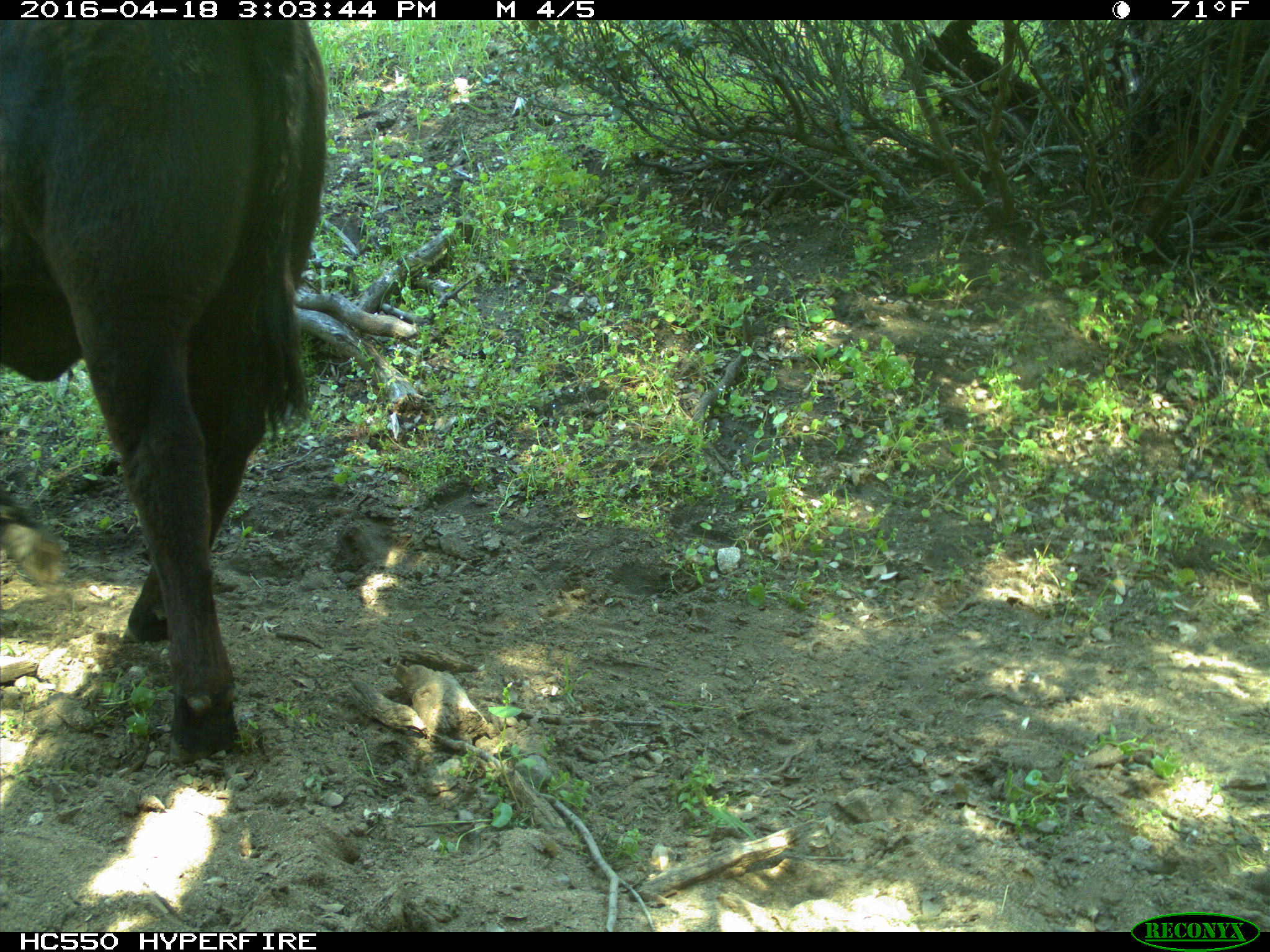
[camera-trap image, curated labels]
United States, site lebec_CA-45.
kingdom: Animalia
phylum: Chordata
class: Mammalia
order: Artiodactyla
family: Bovidae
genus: Bos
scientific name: Bos taurus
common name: domestic cow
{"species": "Bos taurus (domestic cow)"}